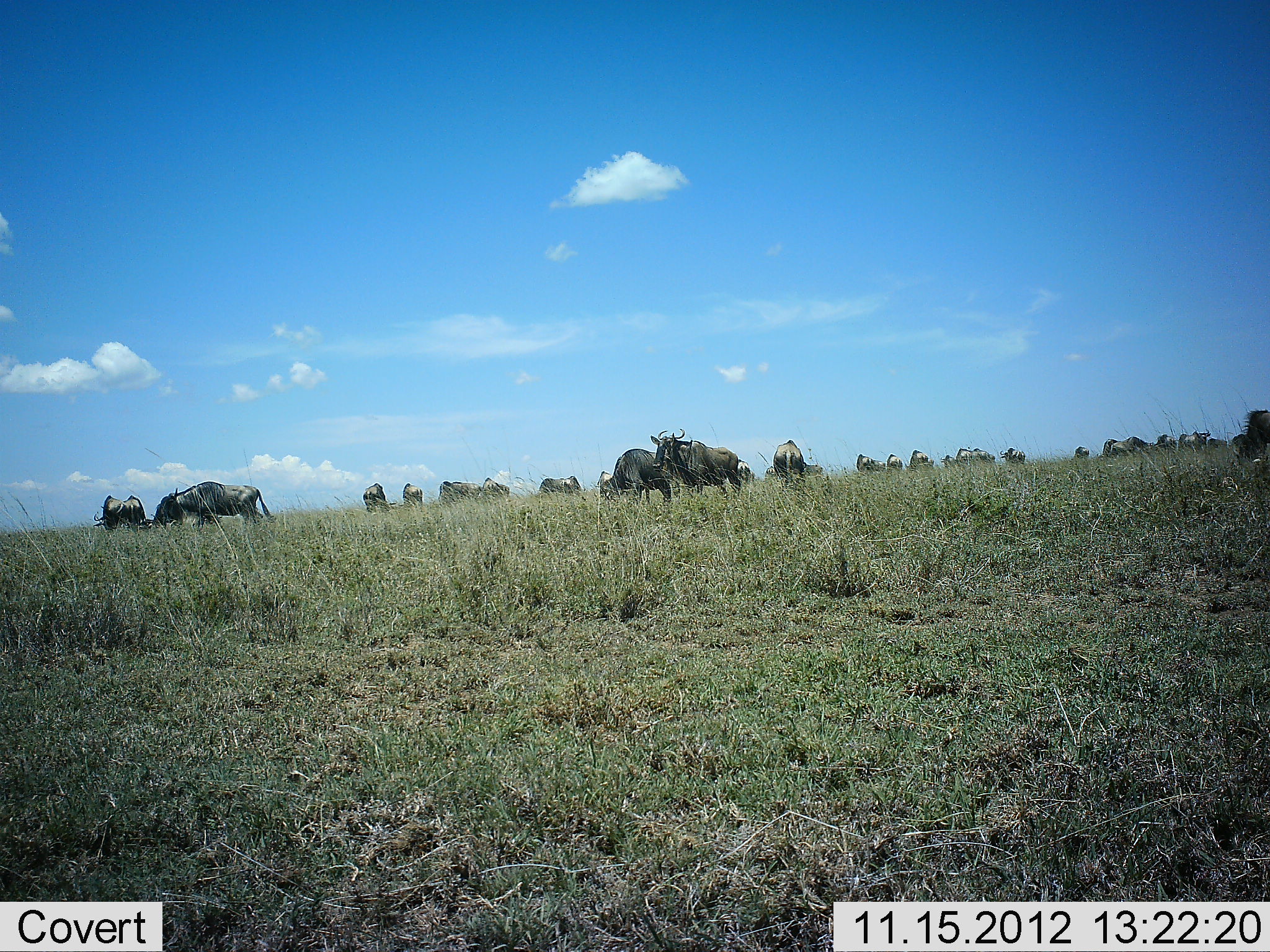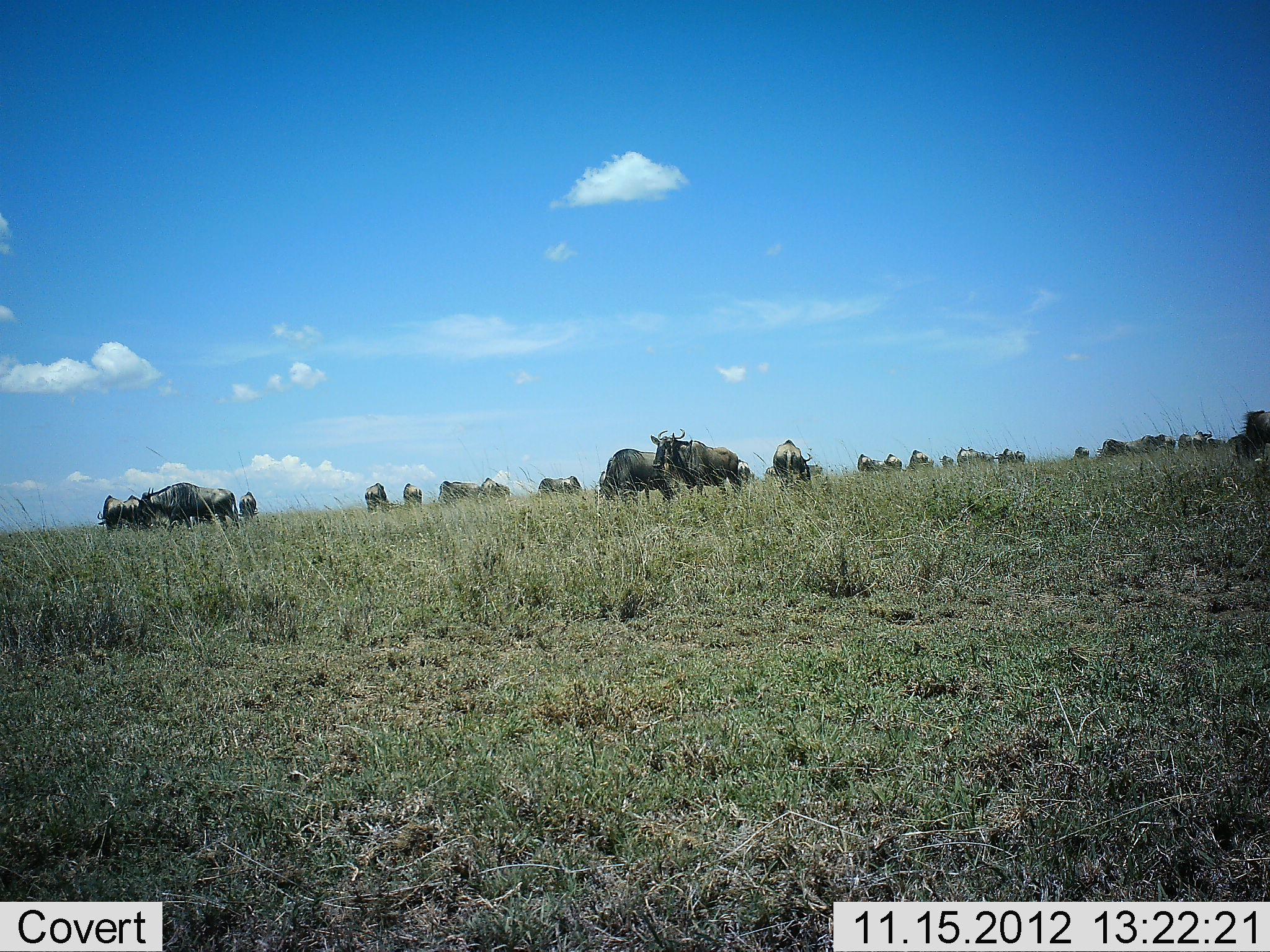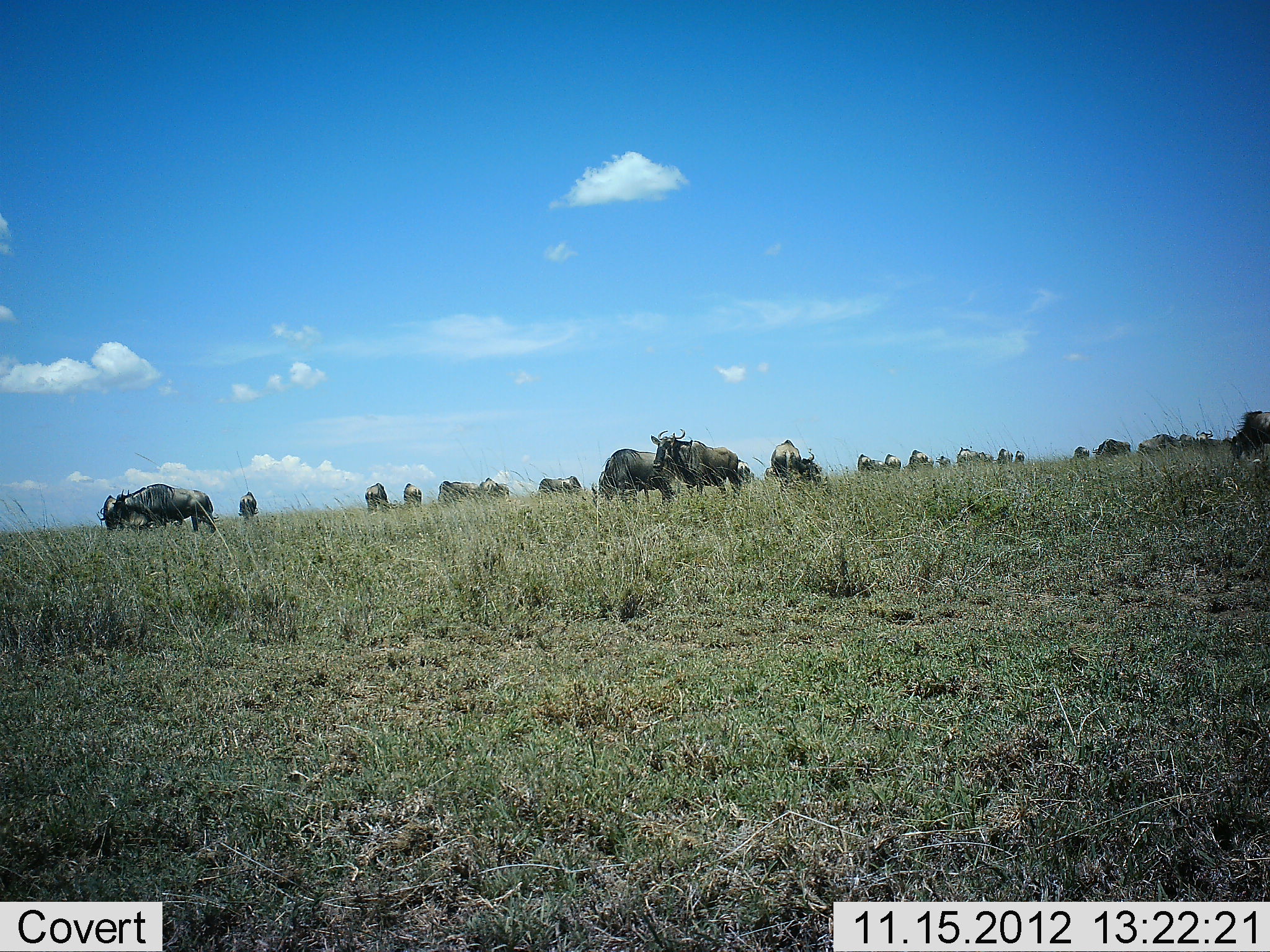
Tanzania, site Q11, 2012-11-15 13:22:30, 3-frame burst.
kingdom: Animalia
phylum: Chordata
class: Mammalia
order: Artiodactyla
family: Bovidae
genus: Connochaetes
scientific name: Connochaetes taurinus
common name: blue wildebeest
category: wildebeest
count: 11-50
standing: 70%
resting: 0%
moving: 40%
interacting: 10%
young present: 0%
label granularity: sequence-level